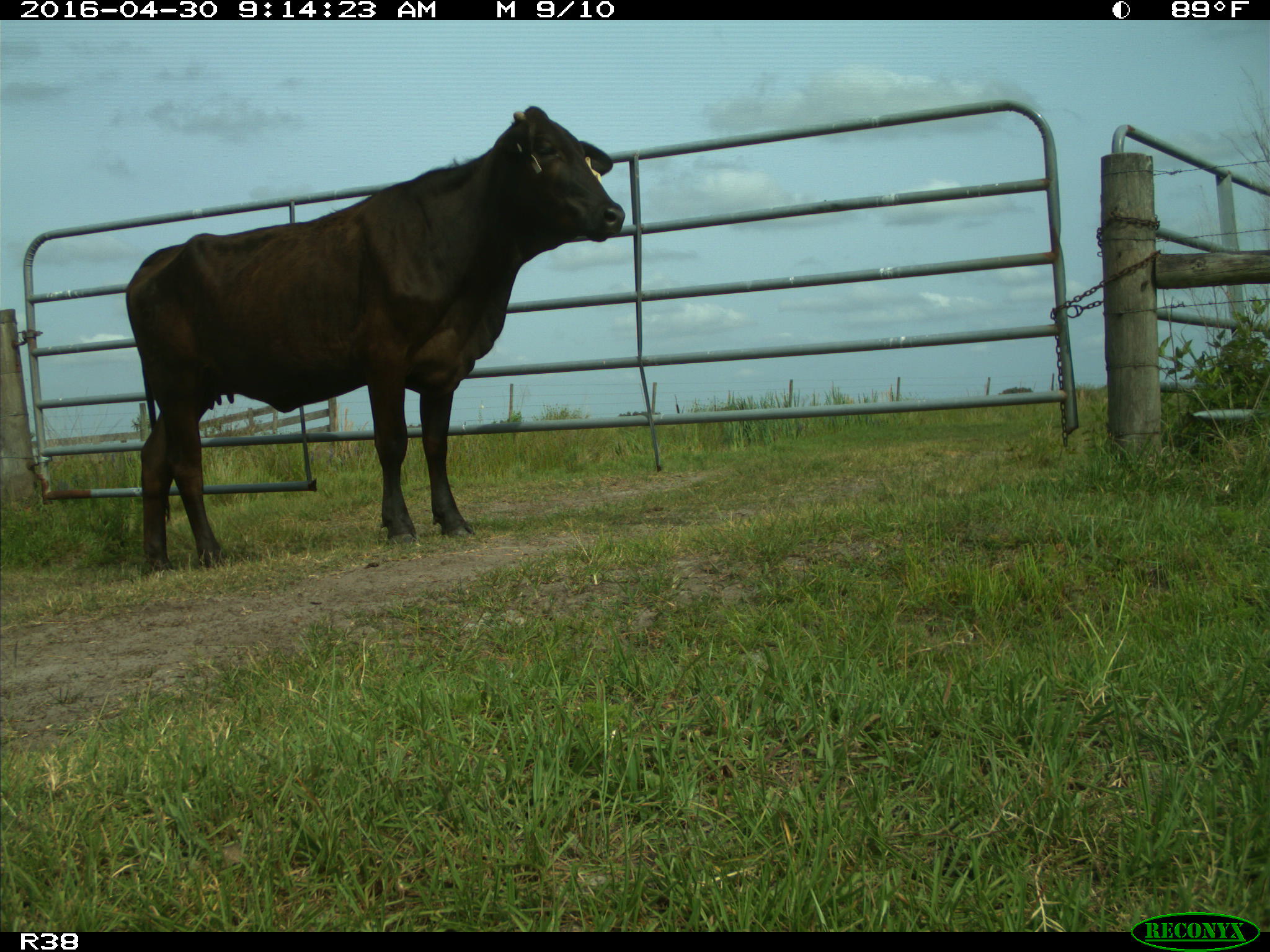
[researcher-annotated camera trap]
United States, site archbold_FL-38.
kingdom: Animalia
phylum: Chordata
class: Mammalia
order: Artiodactyla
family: Bovidae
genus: Bos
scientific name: Bos taurus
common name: domestic cow